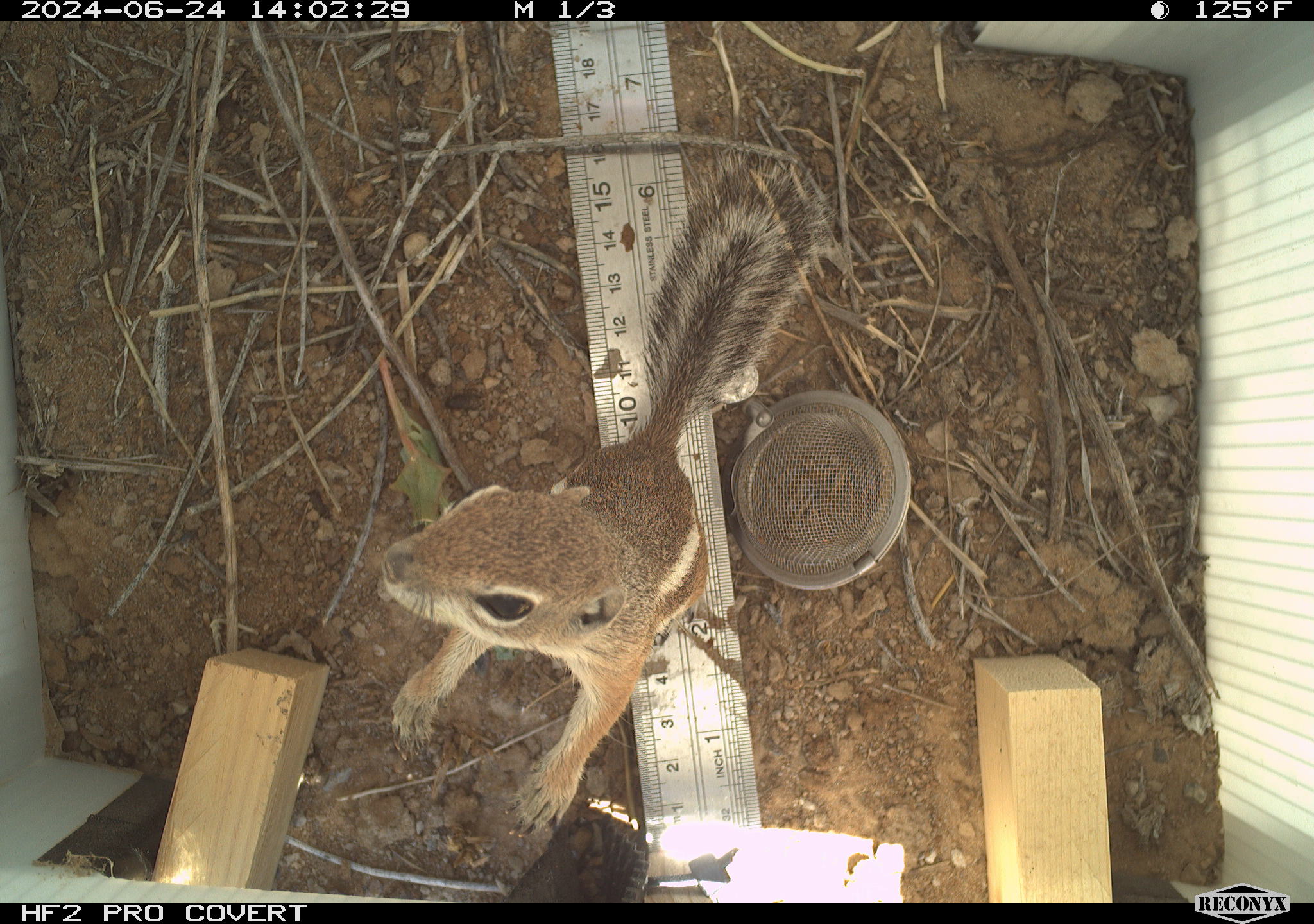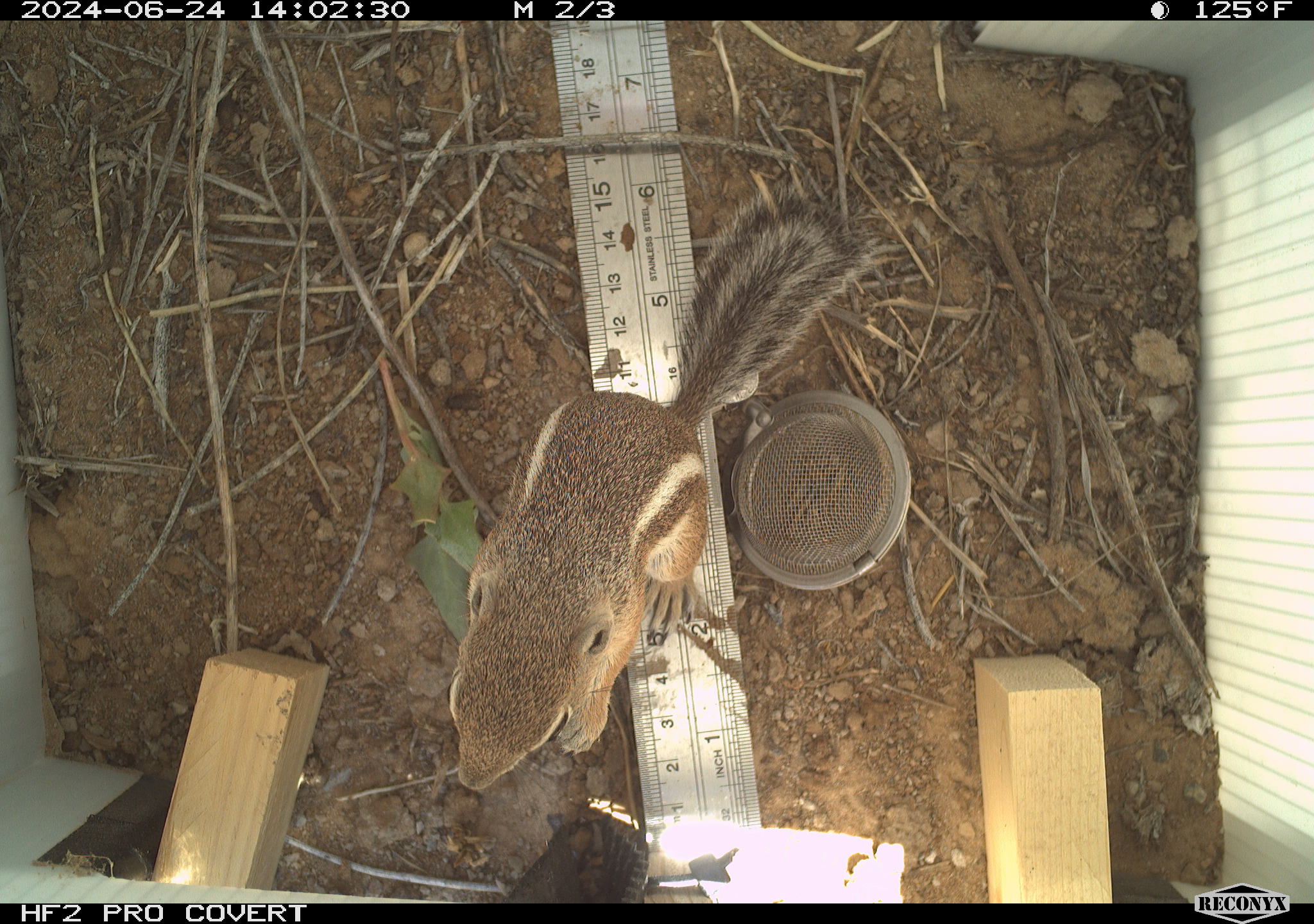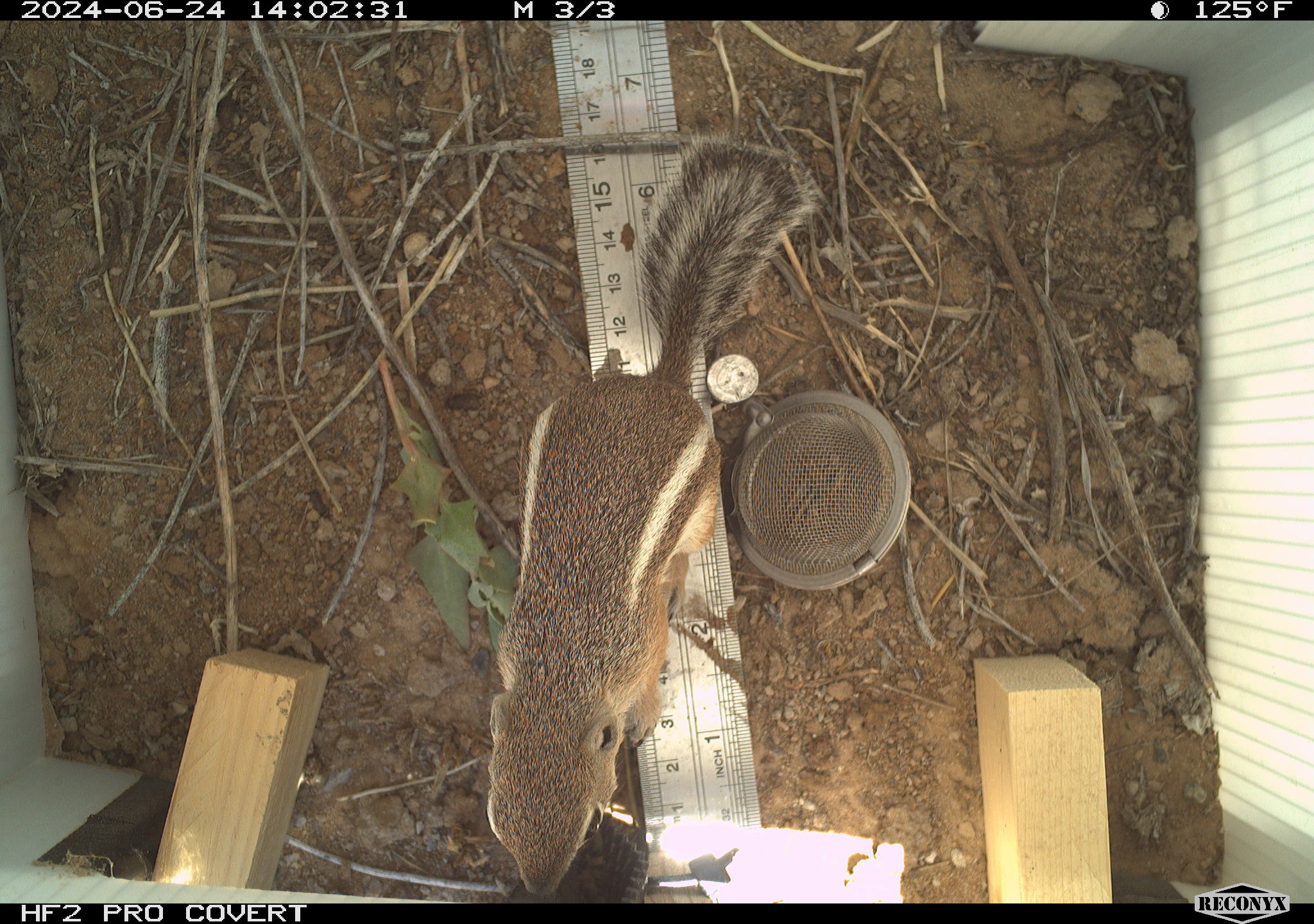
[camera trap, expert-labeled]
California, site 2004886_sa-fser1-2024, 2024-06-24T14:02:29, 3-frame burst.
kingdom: Animalia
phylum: Chordata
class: Mammalia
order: Rodentia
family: Sciuridae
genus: Ammospermophilus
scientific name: Ammospermophilus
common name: antelope ground squirrels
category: ammospermophilus species